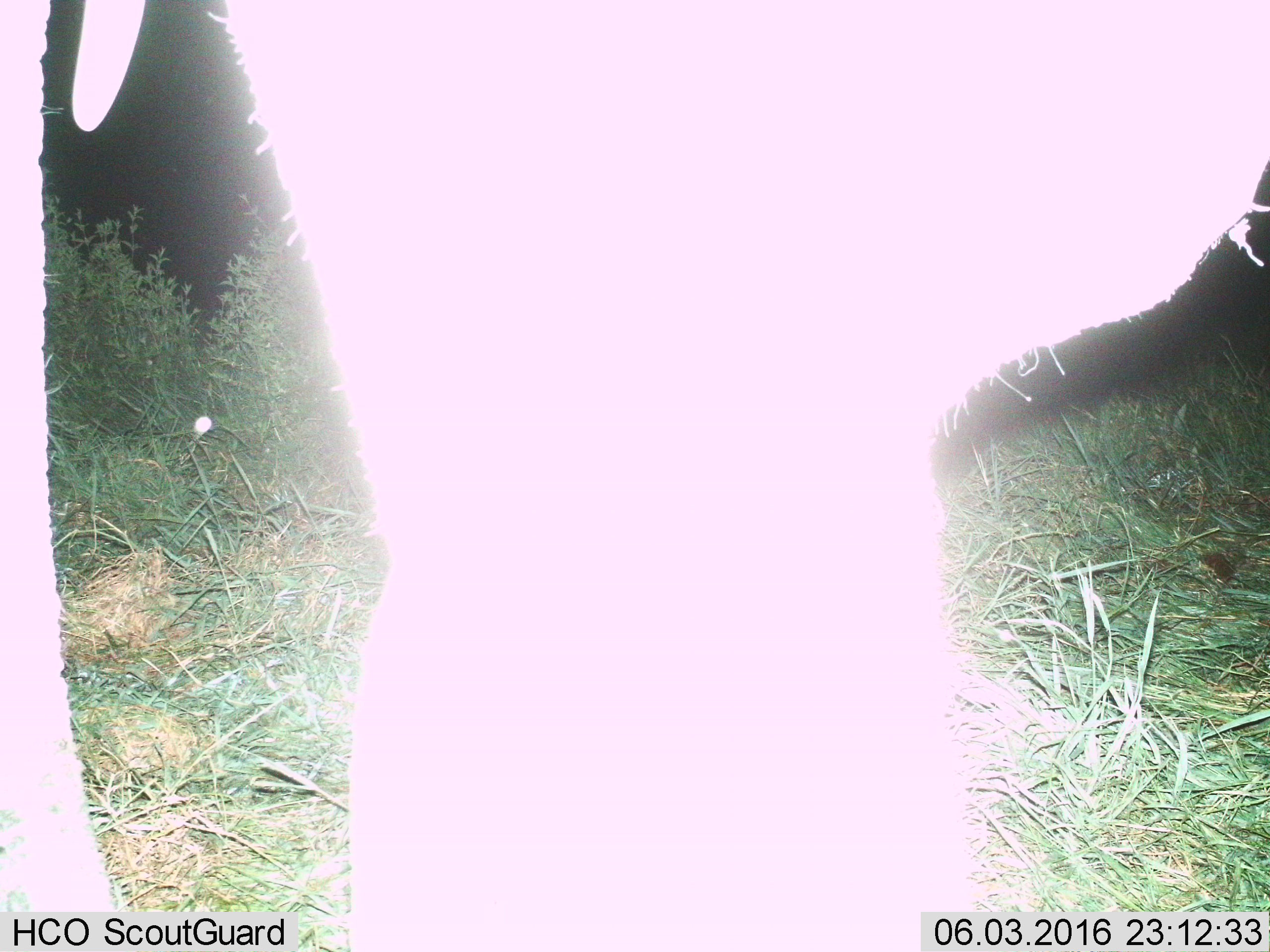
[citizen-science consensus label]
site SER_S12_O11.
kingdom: Animalia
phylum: Chordata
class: Mammalia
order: Proboscidea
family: Elephantidae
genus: Loxodonta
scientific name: Loxodonta africana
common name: african bush elephant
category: elephant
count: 1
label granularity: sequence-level